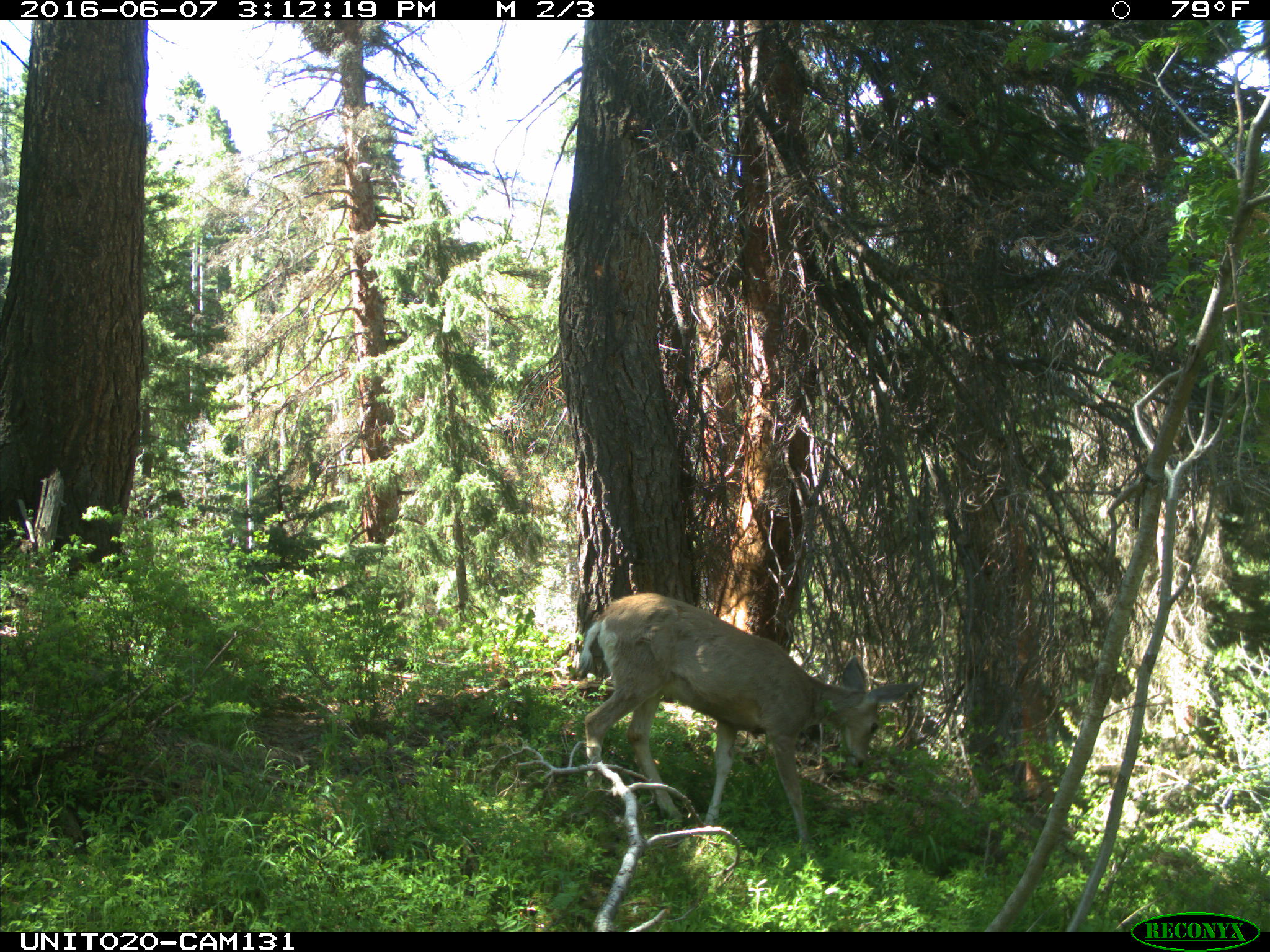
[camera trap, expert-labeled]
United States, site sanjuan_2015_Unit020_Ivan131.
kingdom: Animalia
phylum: Chordata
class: Mammalia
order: Artiodactyla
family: Cervidae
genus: Odocoileus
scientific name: Odocoileus hemionus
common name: mule deer